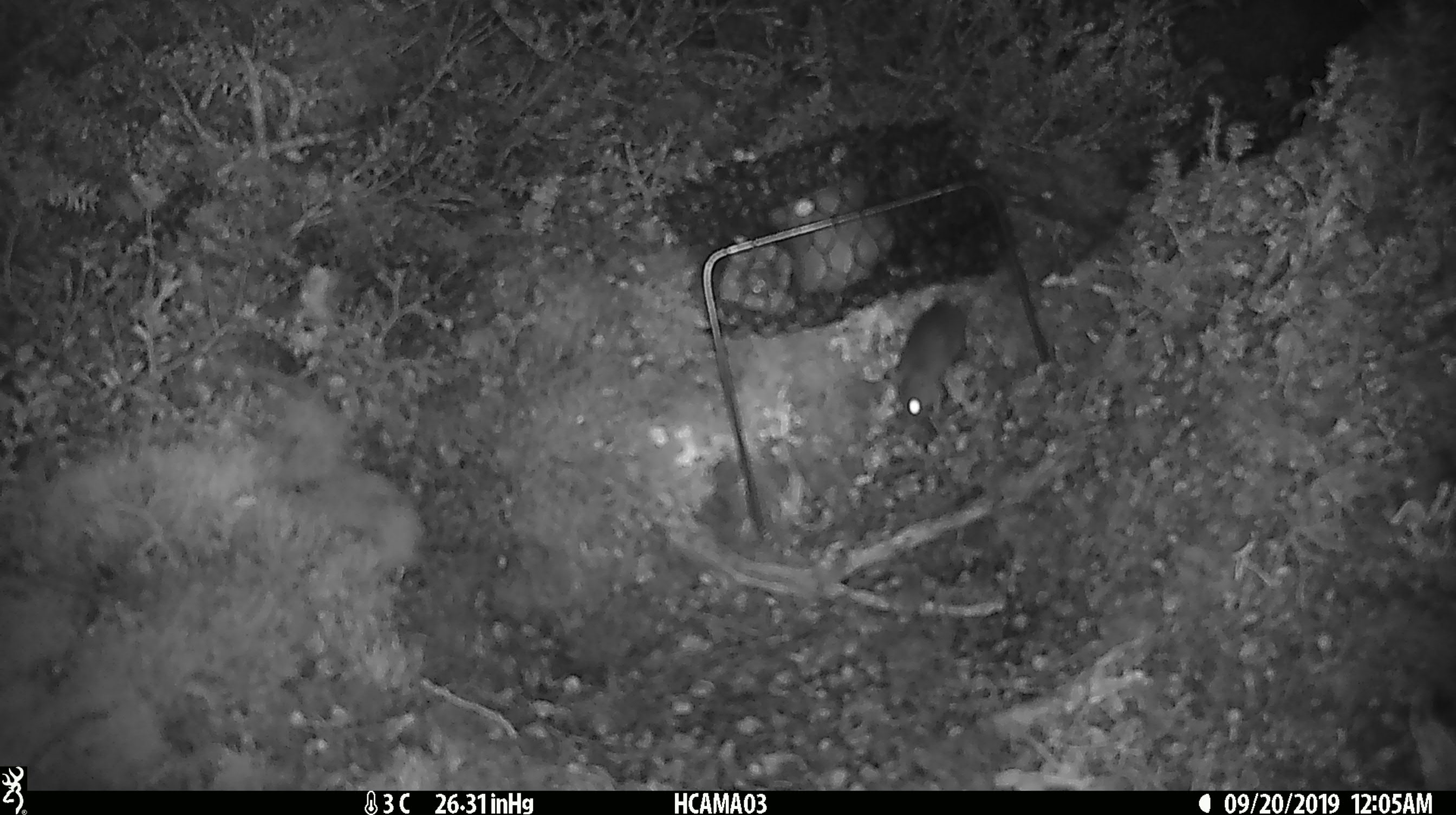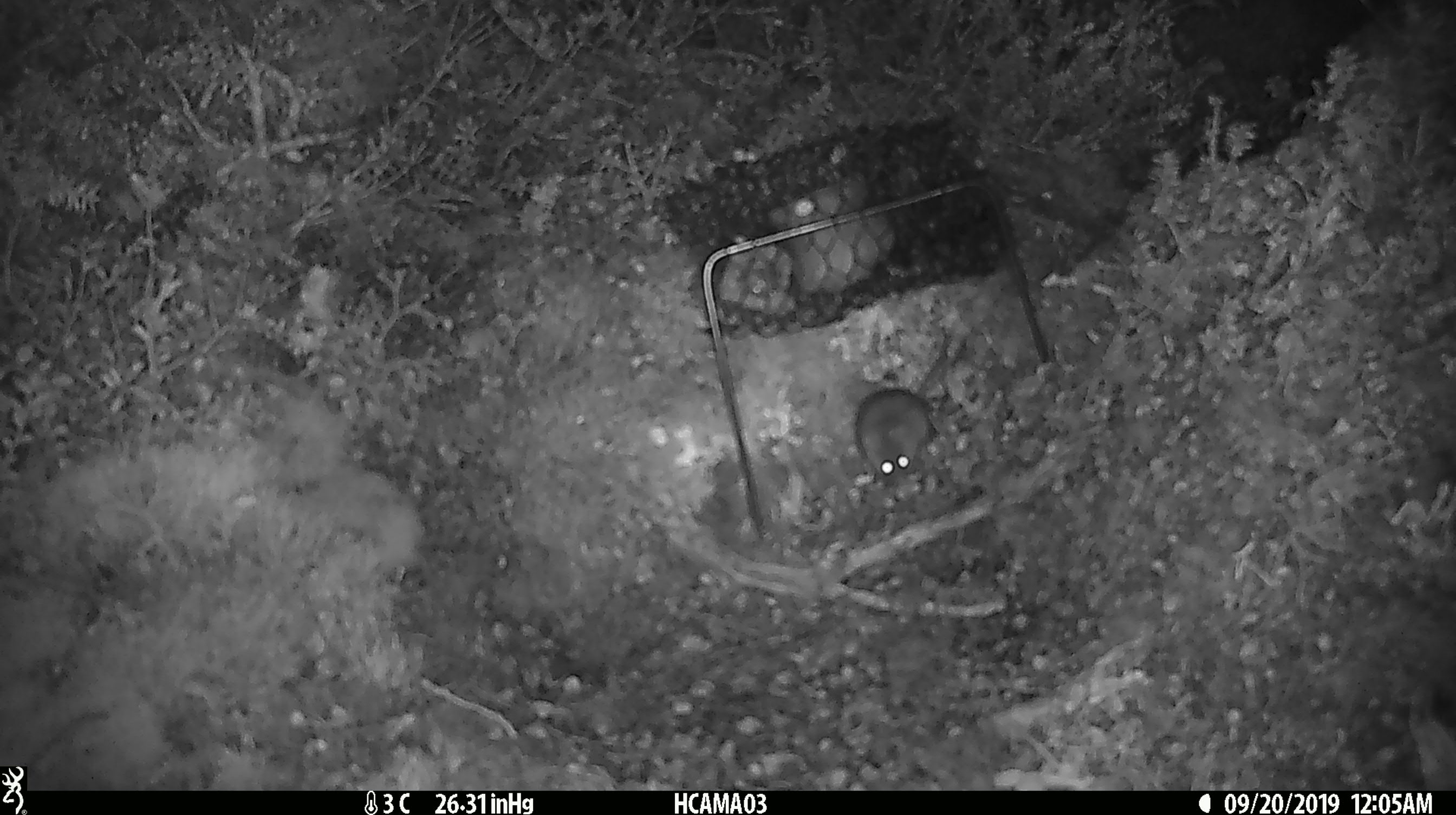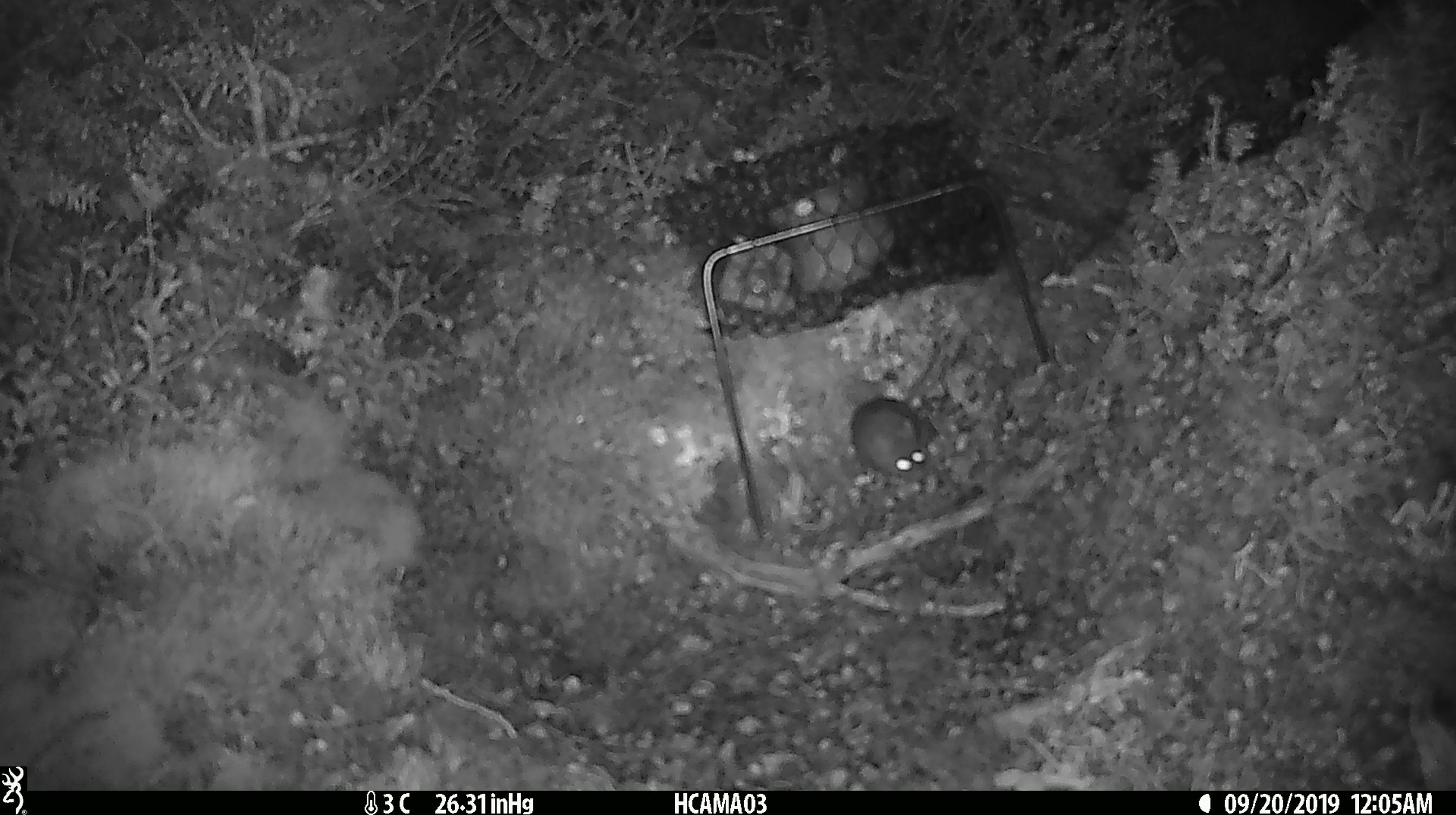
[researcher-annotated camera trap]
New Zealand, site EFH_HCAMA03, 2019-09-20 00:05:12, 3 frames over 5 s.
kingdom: Animalia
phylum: Chordata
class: Mammalia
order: Rodentia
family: Muridae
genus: Mus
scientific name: Mus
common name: mouse